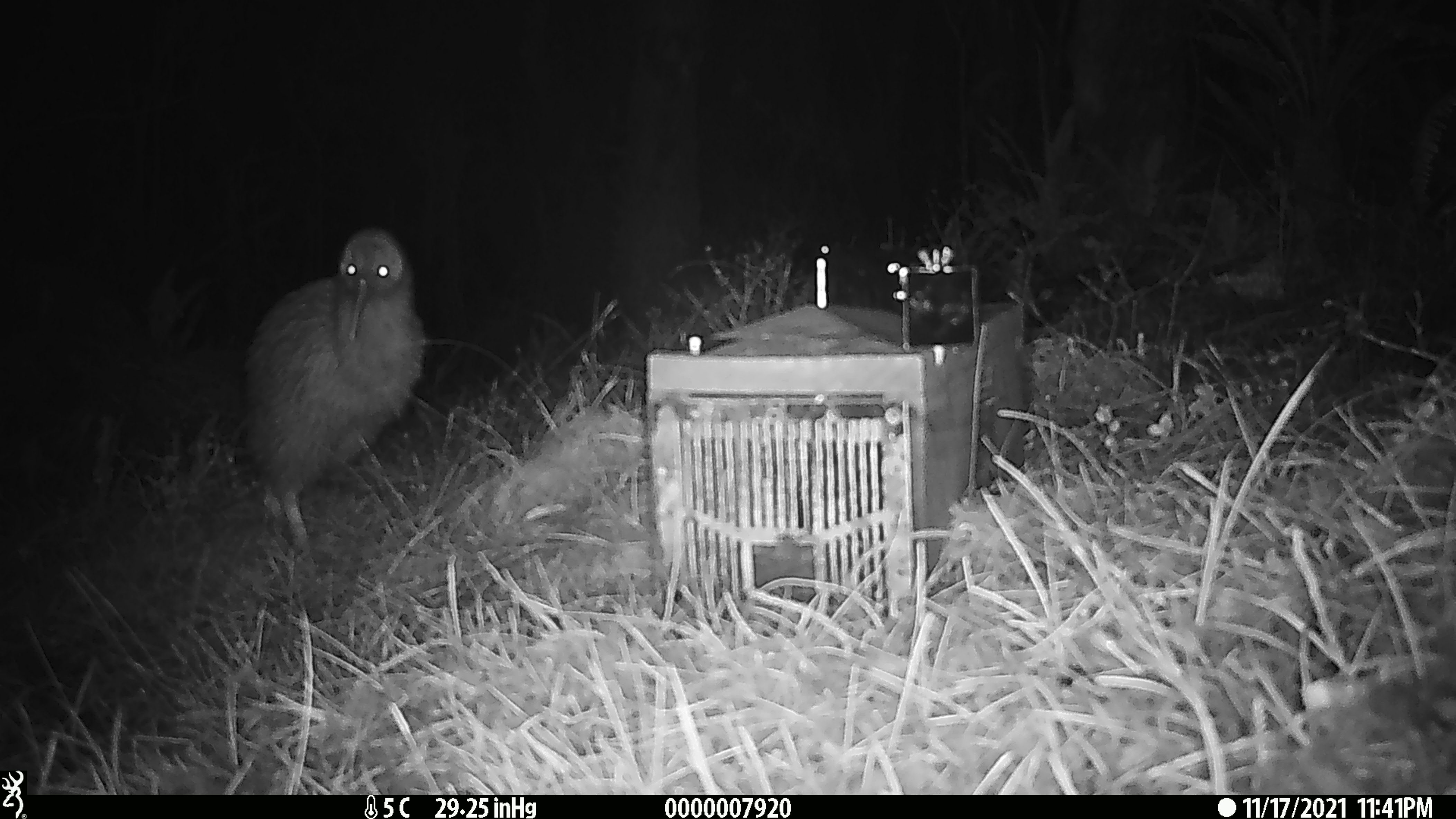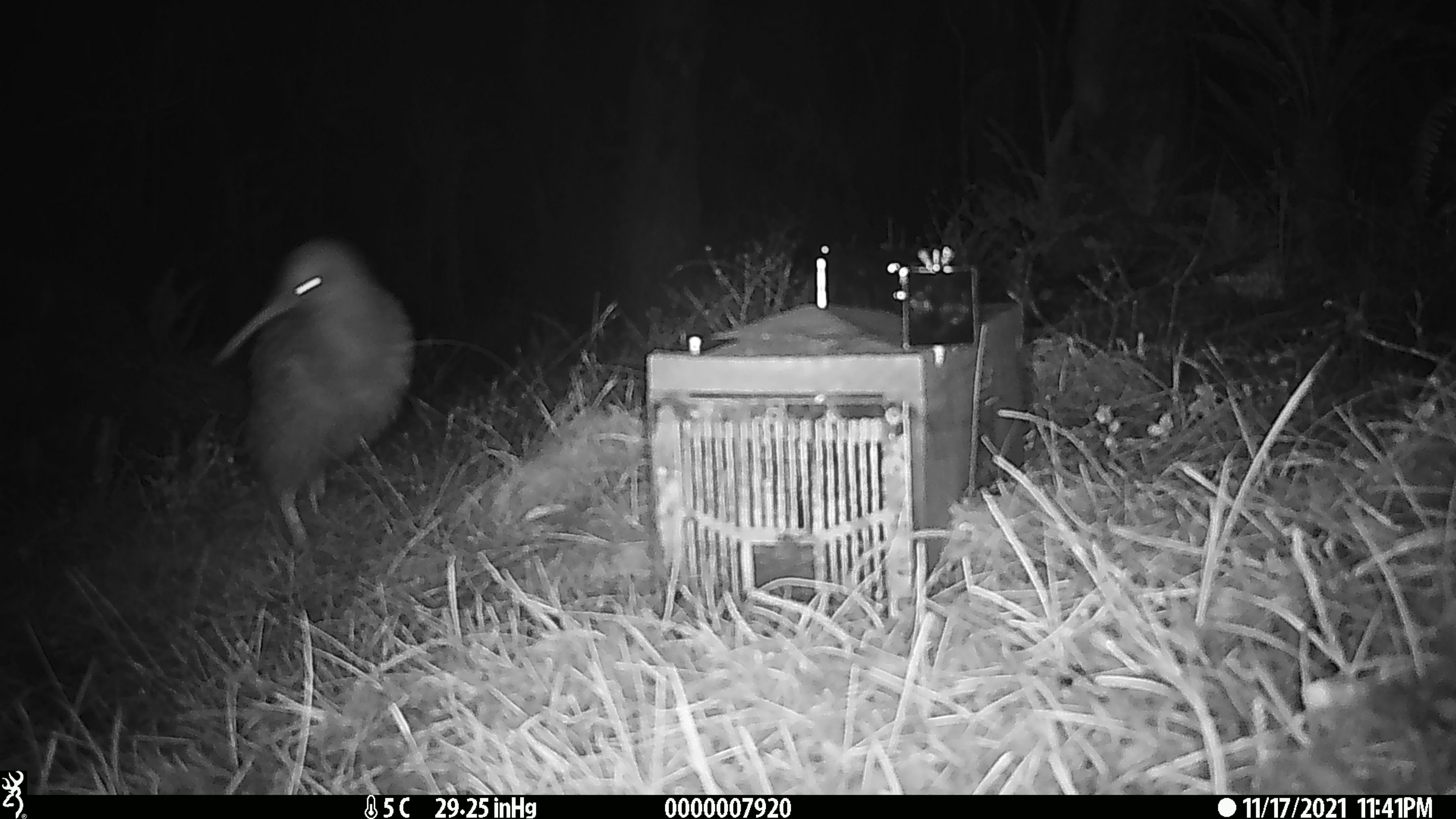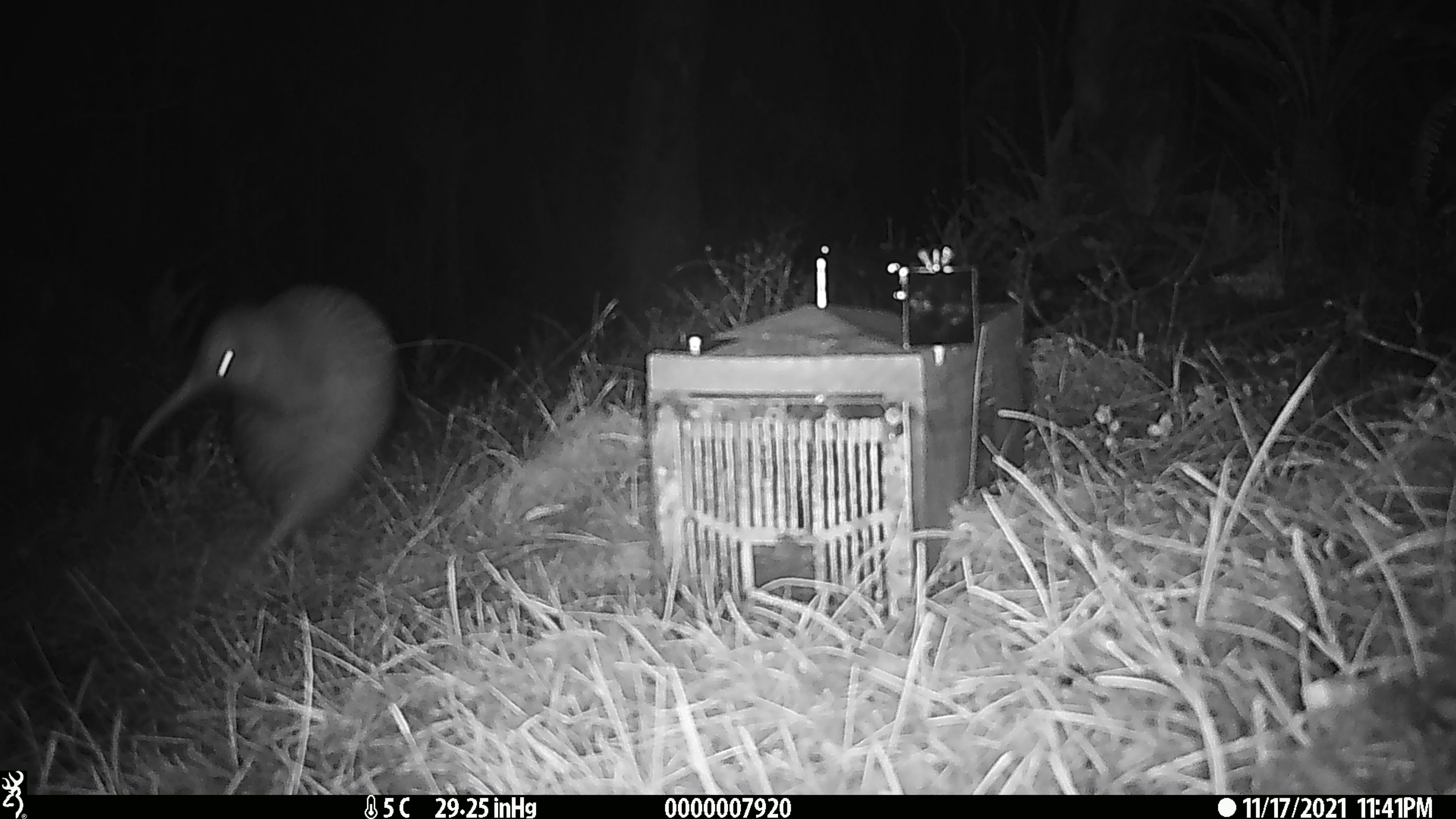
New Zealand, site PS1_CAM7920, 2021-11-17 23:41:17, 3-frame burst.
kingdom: Animalia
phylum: Chordata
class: Aves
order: Apterygiformes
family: Apterygidae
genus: Apteryx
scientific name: Apteryx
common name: kiwi